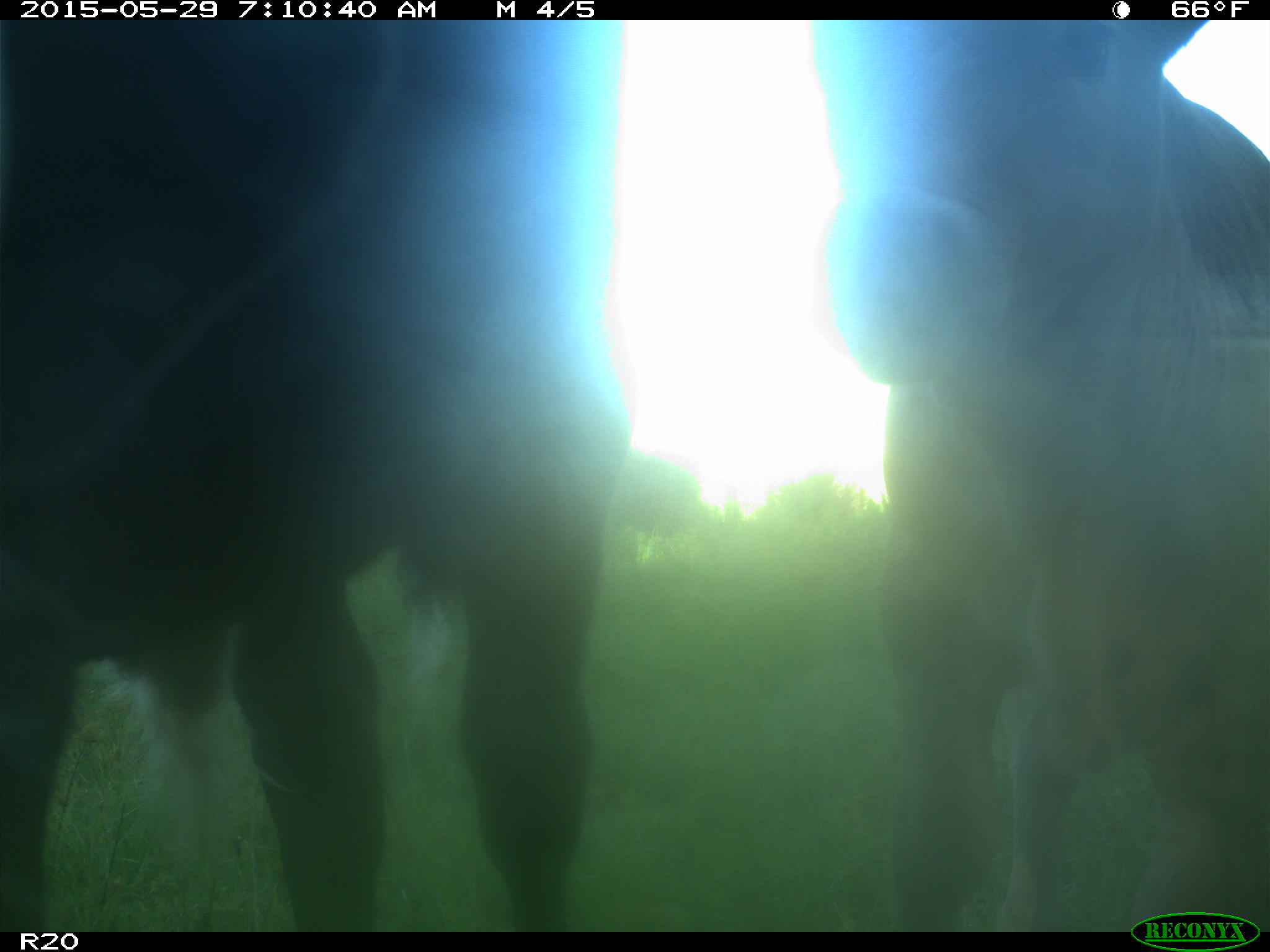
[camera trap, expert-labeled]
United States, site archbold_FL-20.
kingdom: Animalia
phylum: Chordata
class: Mammalia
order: Artiodactyla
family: Bovidae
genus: Bos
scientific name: Bos taurus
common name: domestic cow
Bos taurus (domestic cow).